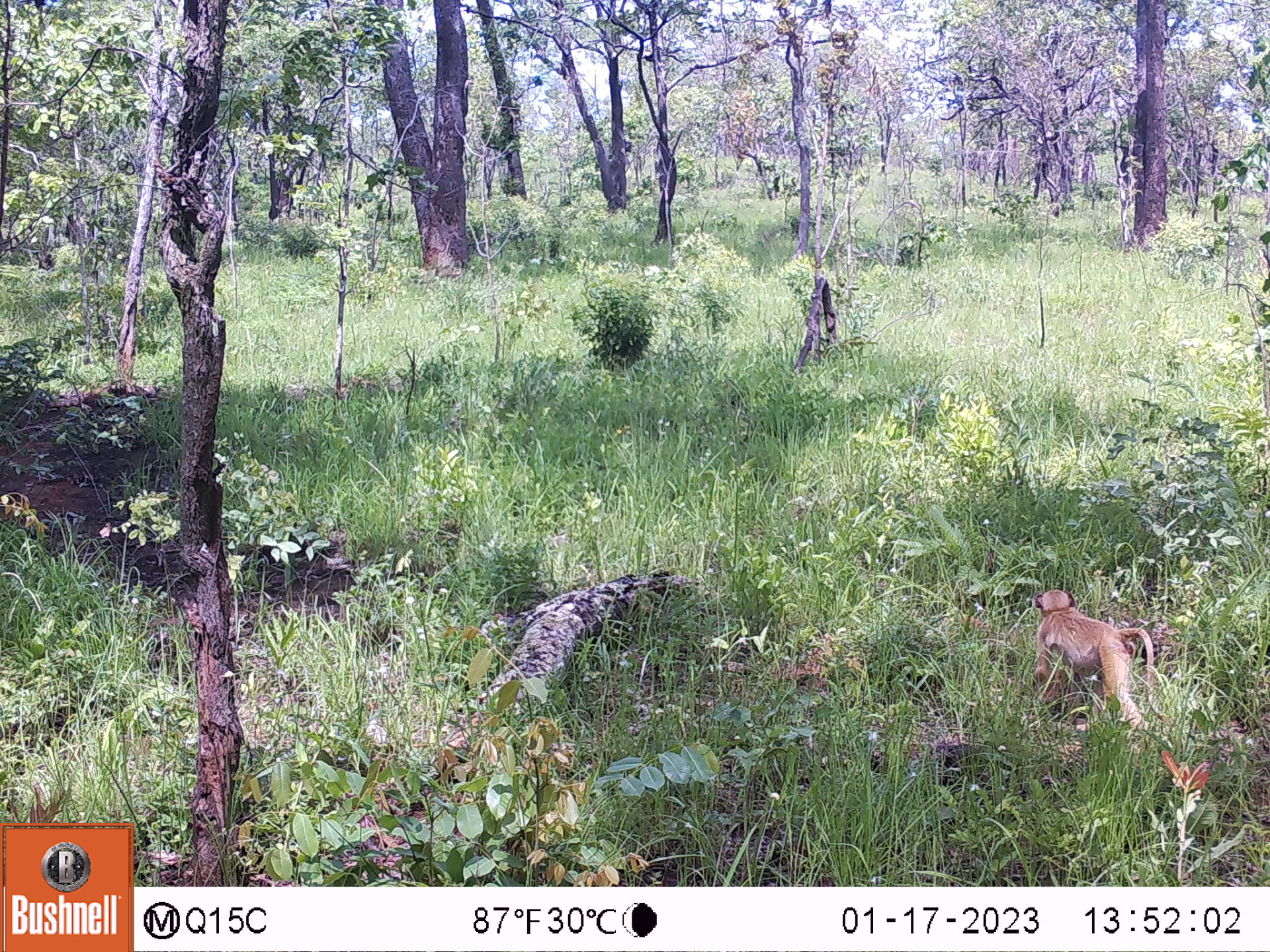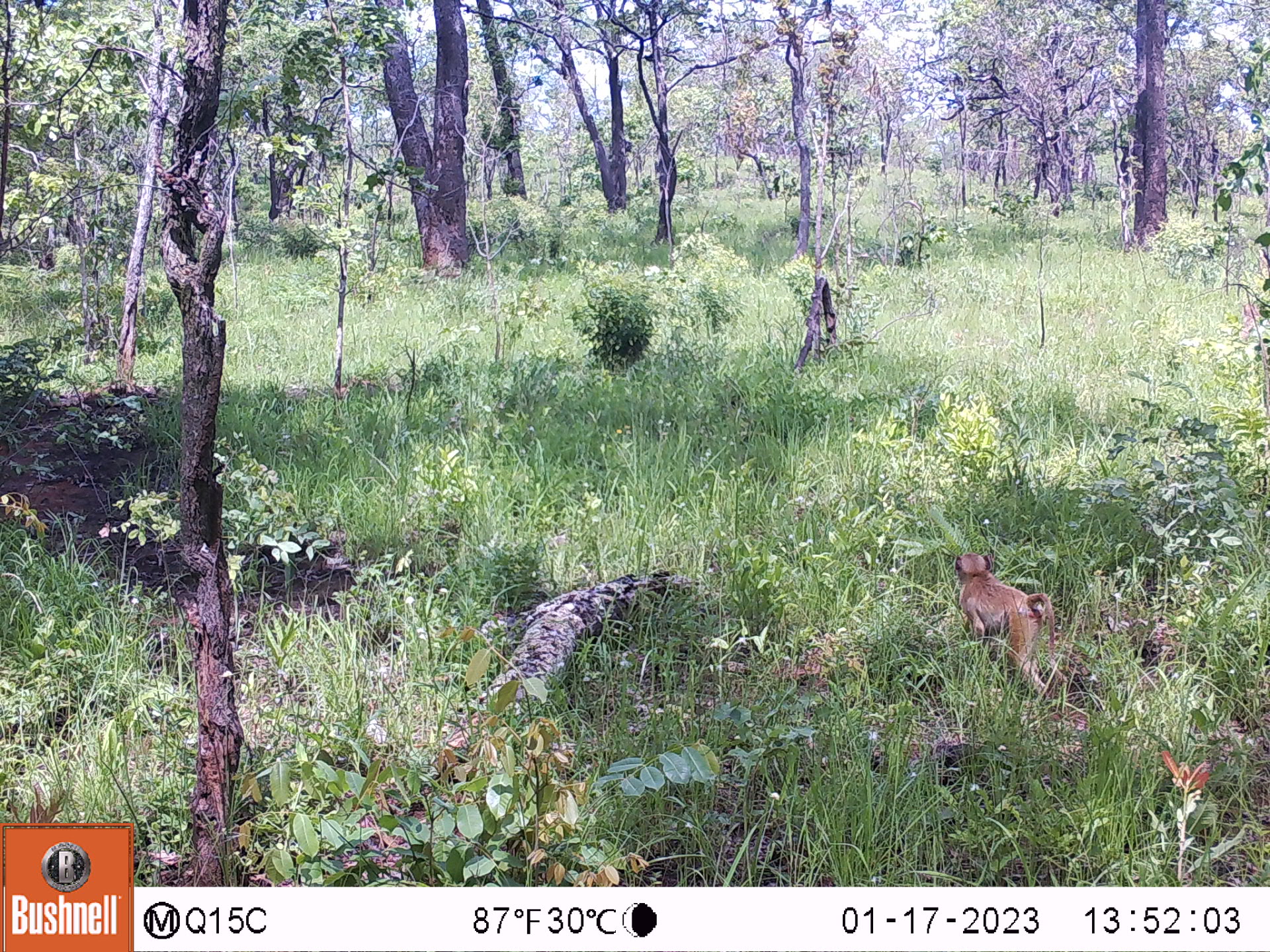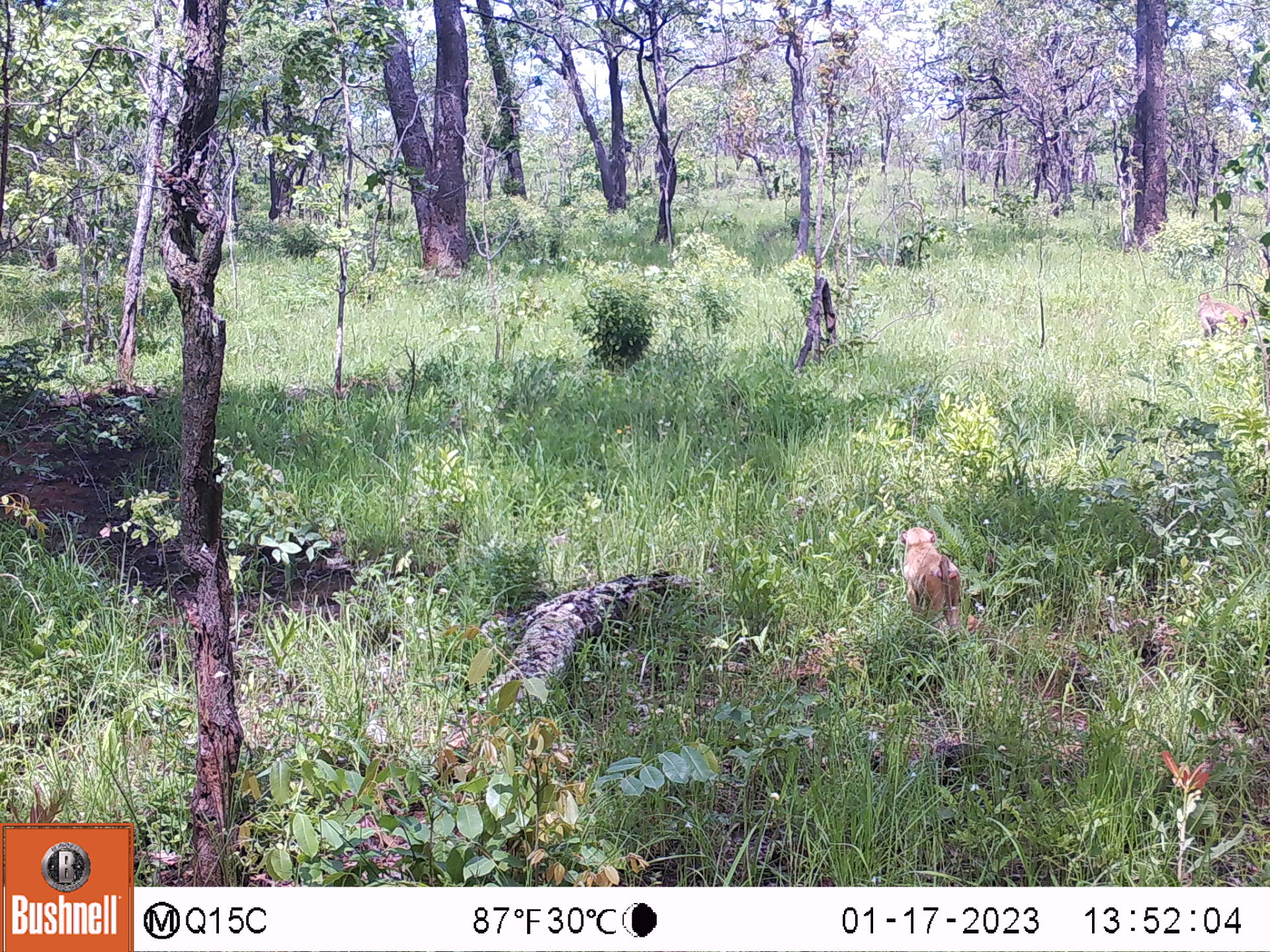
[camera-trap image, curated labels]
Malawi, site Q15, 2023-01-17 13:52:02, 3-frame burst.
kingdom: Animalia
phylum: Chordata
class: Mammalia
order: Primates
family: Cercopithecidae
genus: Papio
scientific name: Papio cynocephalus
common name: yellow baboon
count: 1